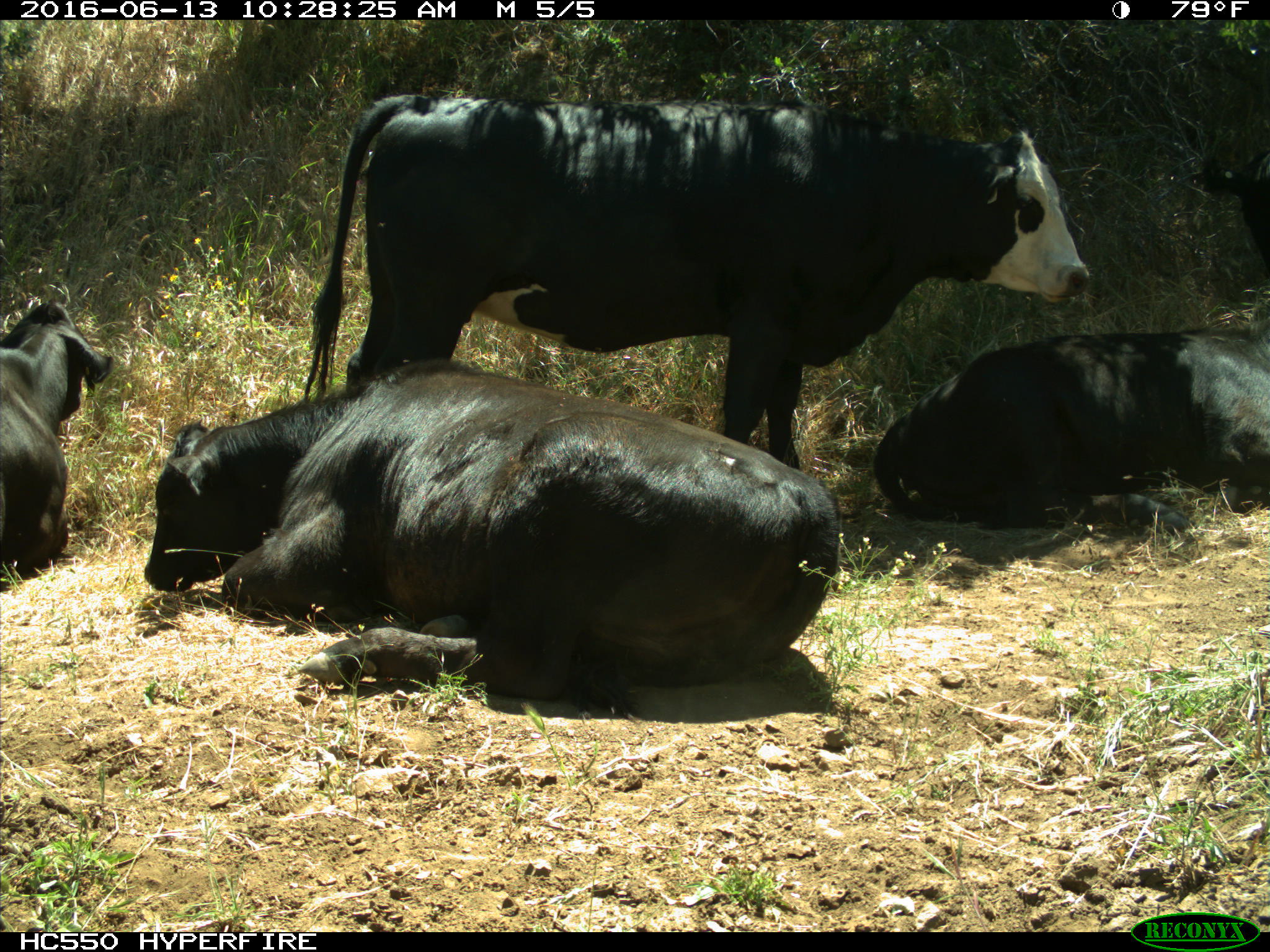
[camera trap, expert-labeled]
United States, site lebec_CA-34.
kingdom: Animalia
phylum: Chordata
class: Mammalia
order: Artiodactyla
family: Bovidae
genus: Bos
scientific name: Bos taurus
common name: domestic cow